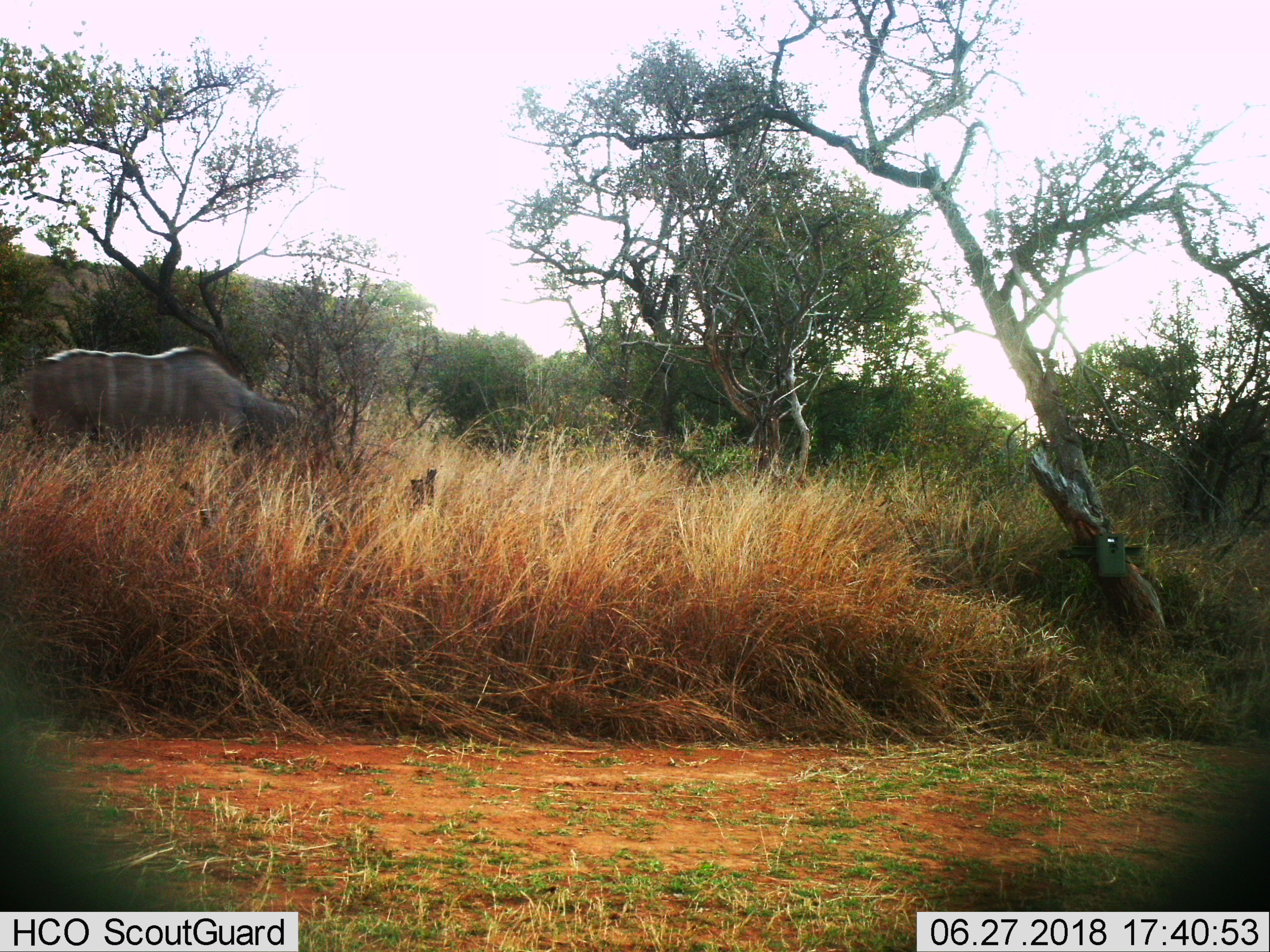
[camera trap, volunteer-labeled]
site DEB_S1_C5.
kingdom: Animalia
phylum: Chordata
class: Mammalia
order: Artiodactyla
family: Bovidae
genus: Tragelaphus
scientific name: Tragelaphus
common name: kudu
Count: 1.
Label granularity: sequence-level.